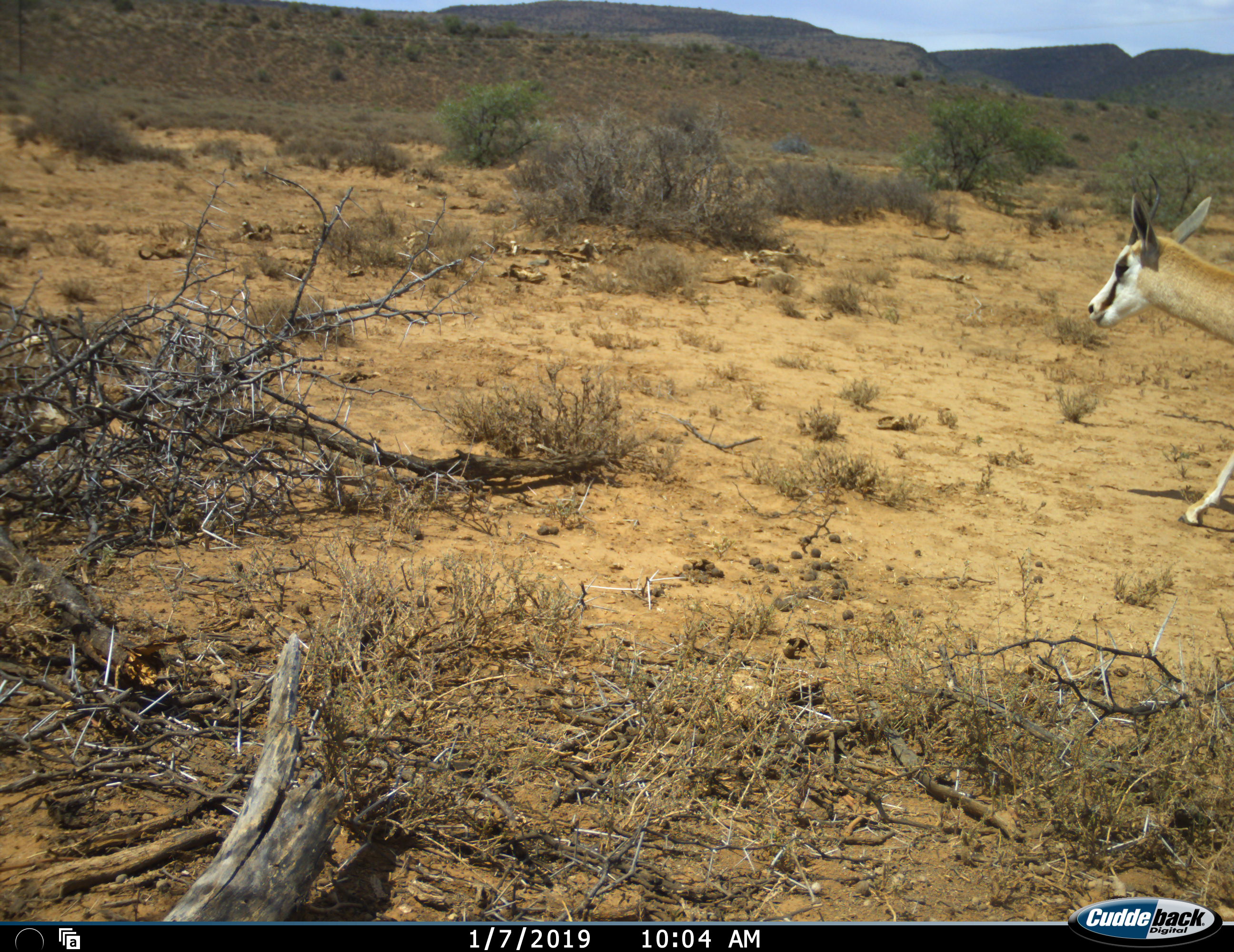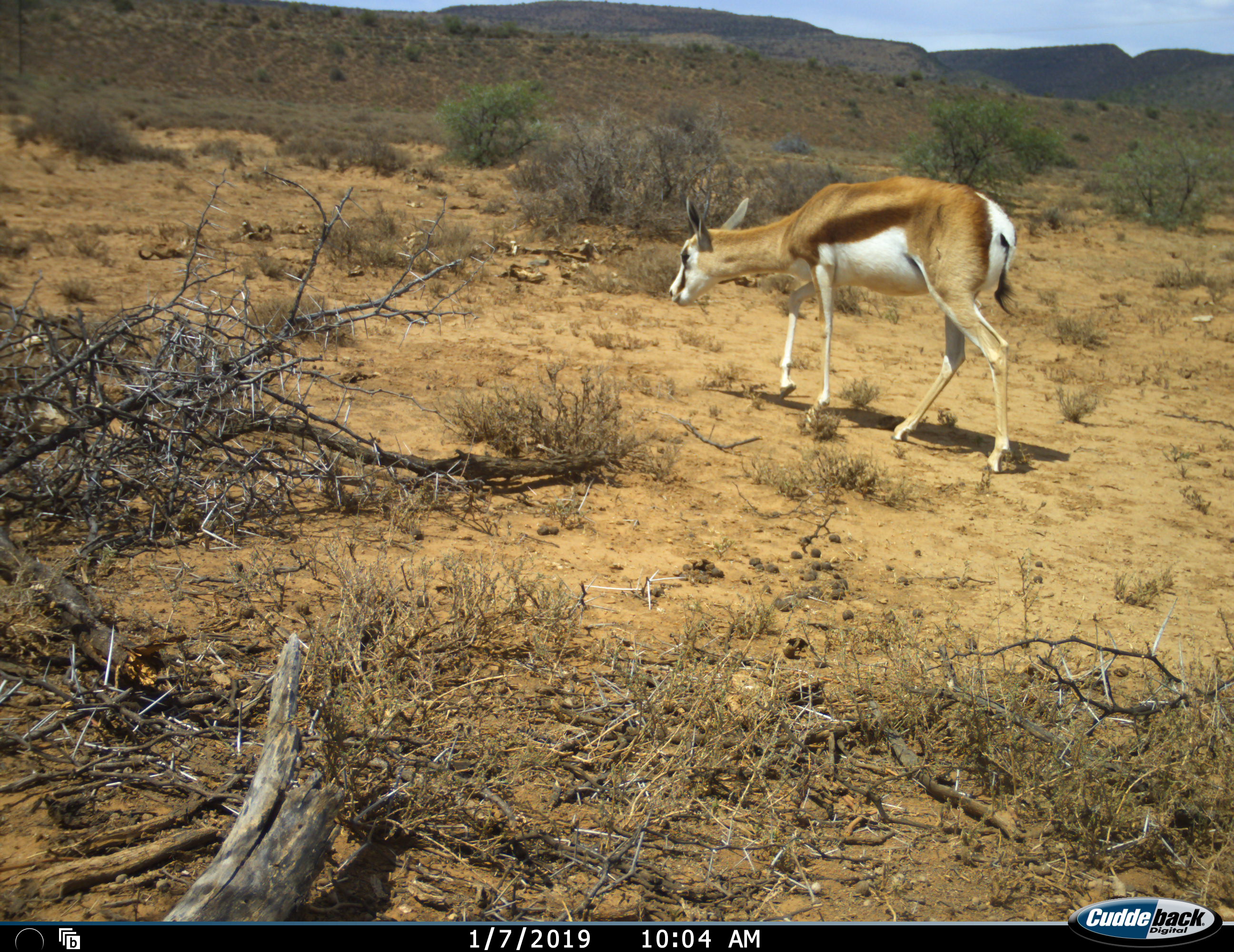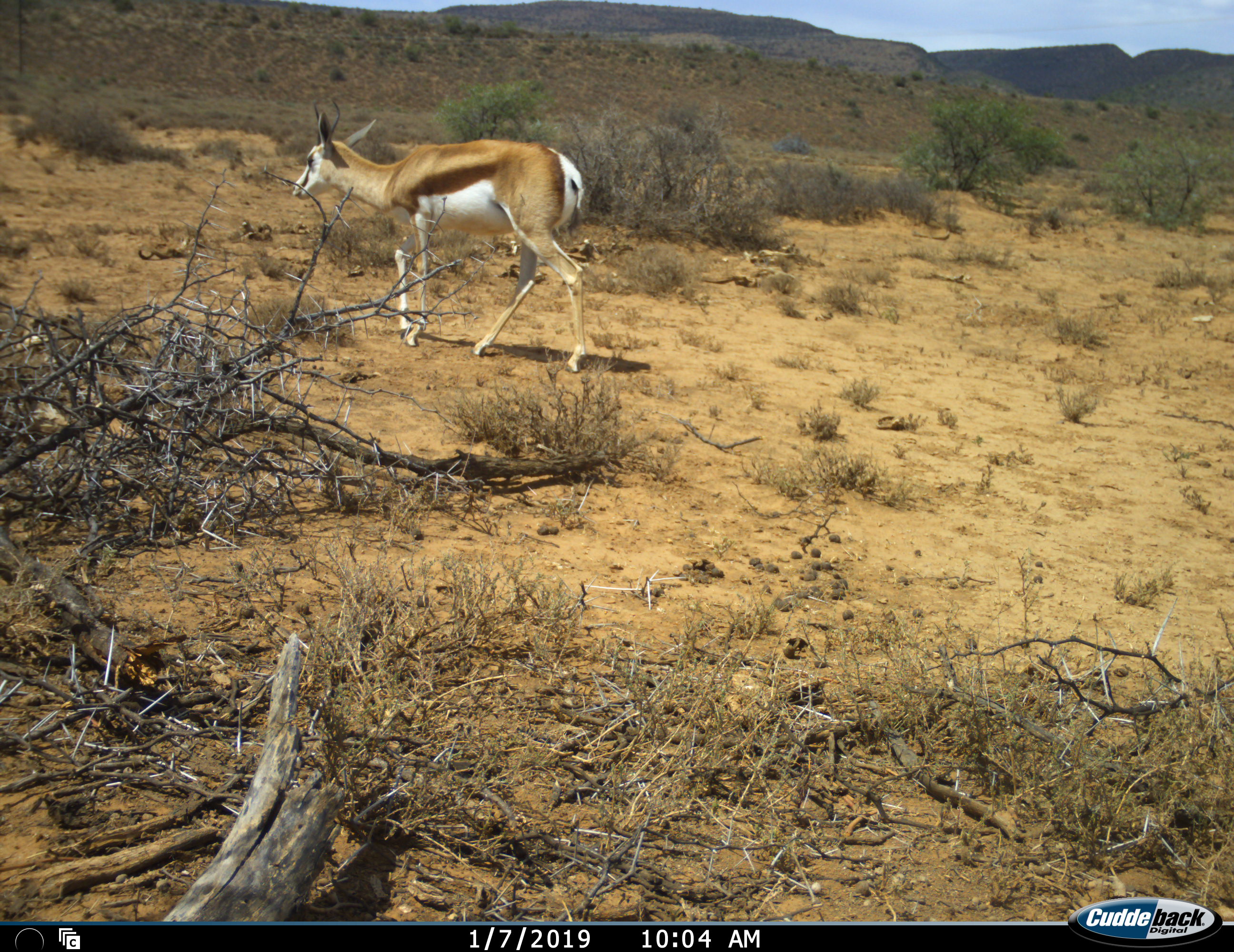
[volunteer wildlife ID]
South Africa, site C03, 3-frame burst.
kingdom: Animalia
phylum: Chordata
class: Mammalia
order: Artiodactyla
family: Bovidae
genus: Antidorcas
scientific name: Antidorcas marsupialis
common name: springbok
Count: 1.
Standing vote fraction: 0%.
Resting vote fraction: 0%.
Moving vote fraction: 100%.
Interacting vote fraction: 0%.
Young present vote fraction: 10%.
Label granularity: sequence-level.